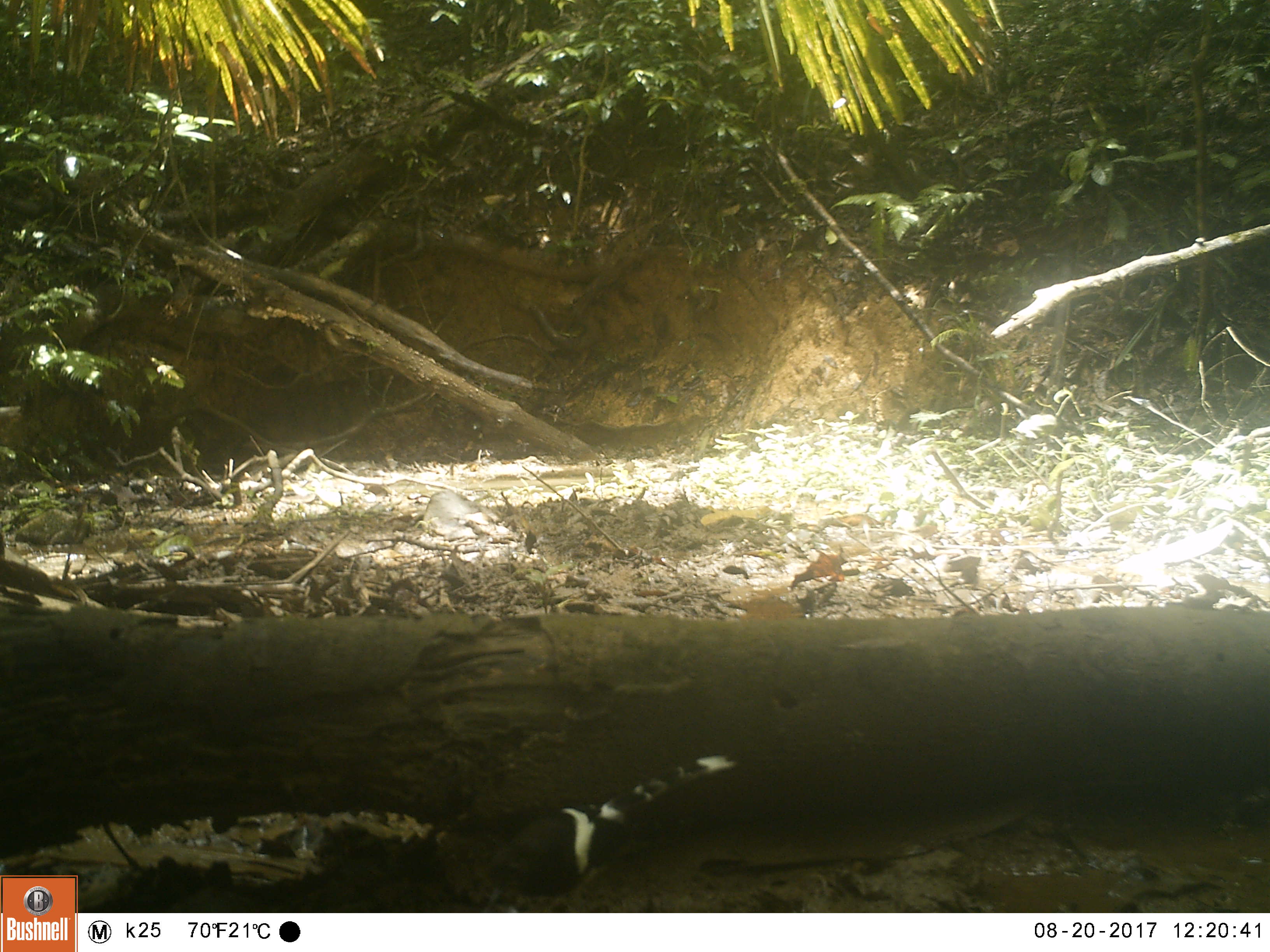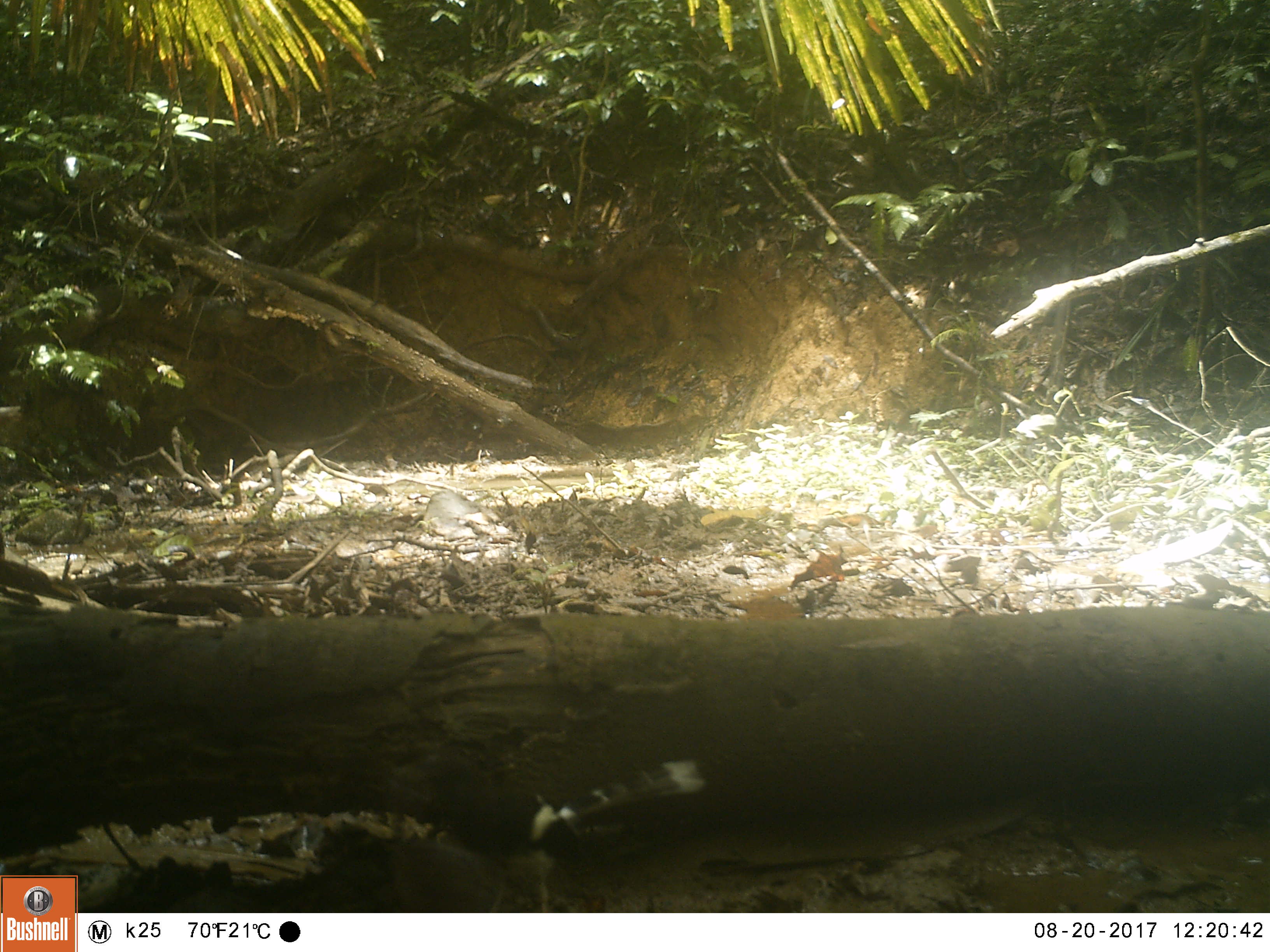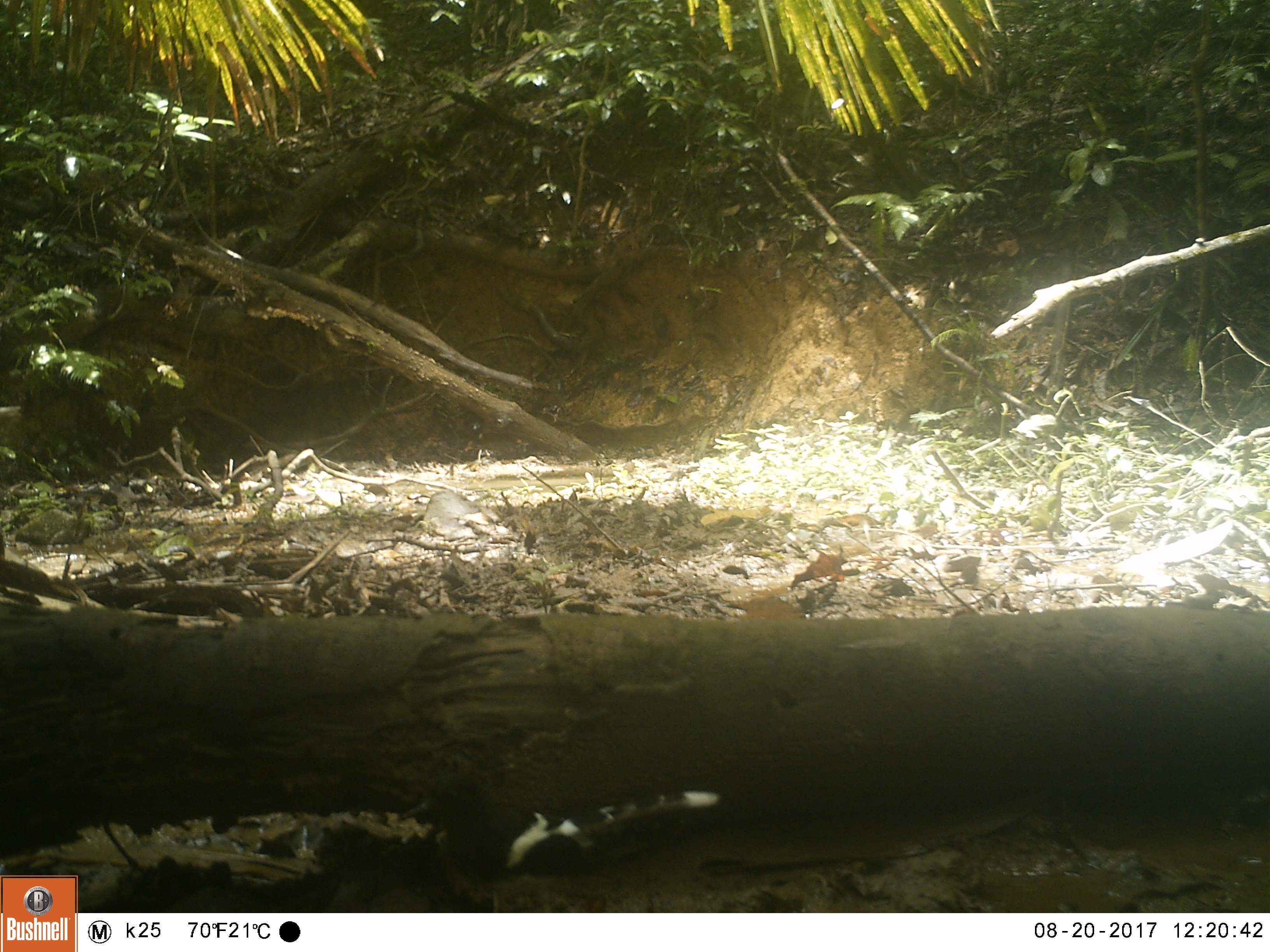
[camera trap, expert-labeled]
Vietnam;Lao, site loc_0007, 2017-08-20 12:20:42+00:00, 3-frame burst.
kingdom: Animalia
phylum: Chordata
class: Aves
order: Passeriformes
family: Muscicapidae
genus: Enicurus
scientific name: Enicurus leschenaulti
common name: white-crowned forktail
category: white crowned forktail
White crowned forktail (white-crowned forktail) (Enicurus leschenaulti). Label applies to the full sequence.